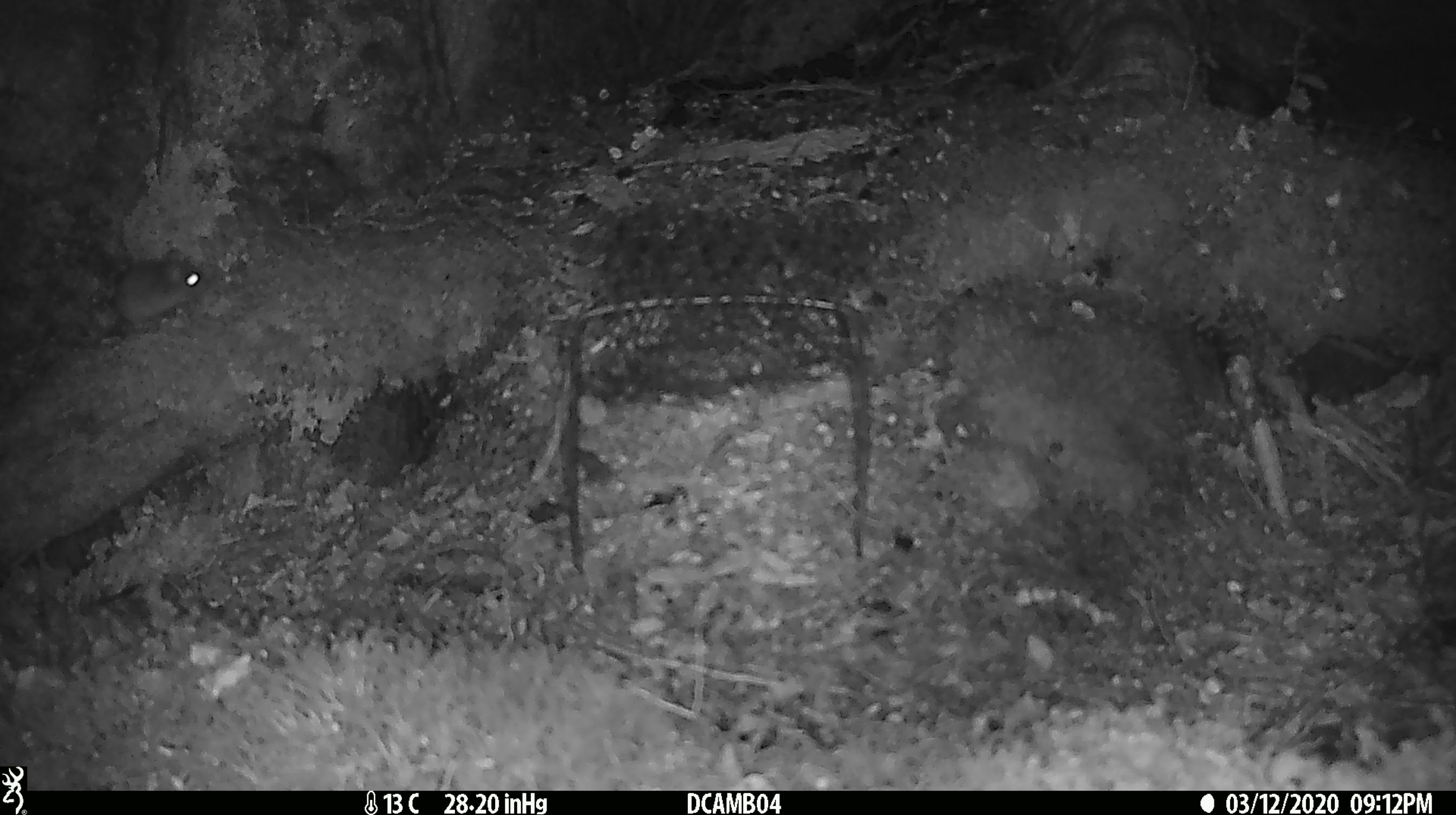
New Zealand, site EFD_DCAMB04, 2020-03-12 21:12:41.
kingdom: Animalia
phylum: Chordata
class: Mammalia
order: Rodentia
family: Muridae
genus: Mus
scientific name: Mus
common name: mouse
Mouse (Mus).